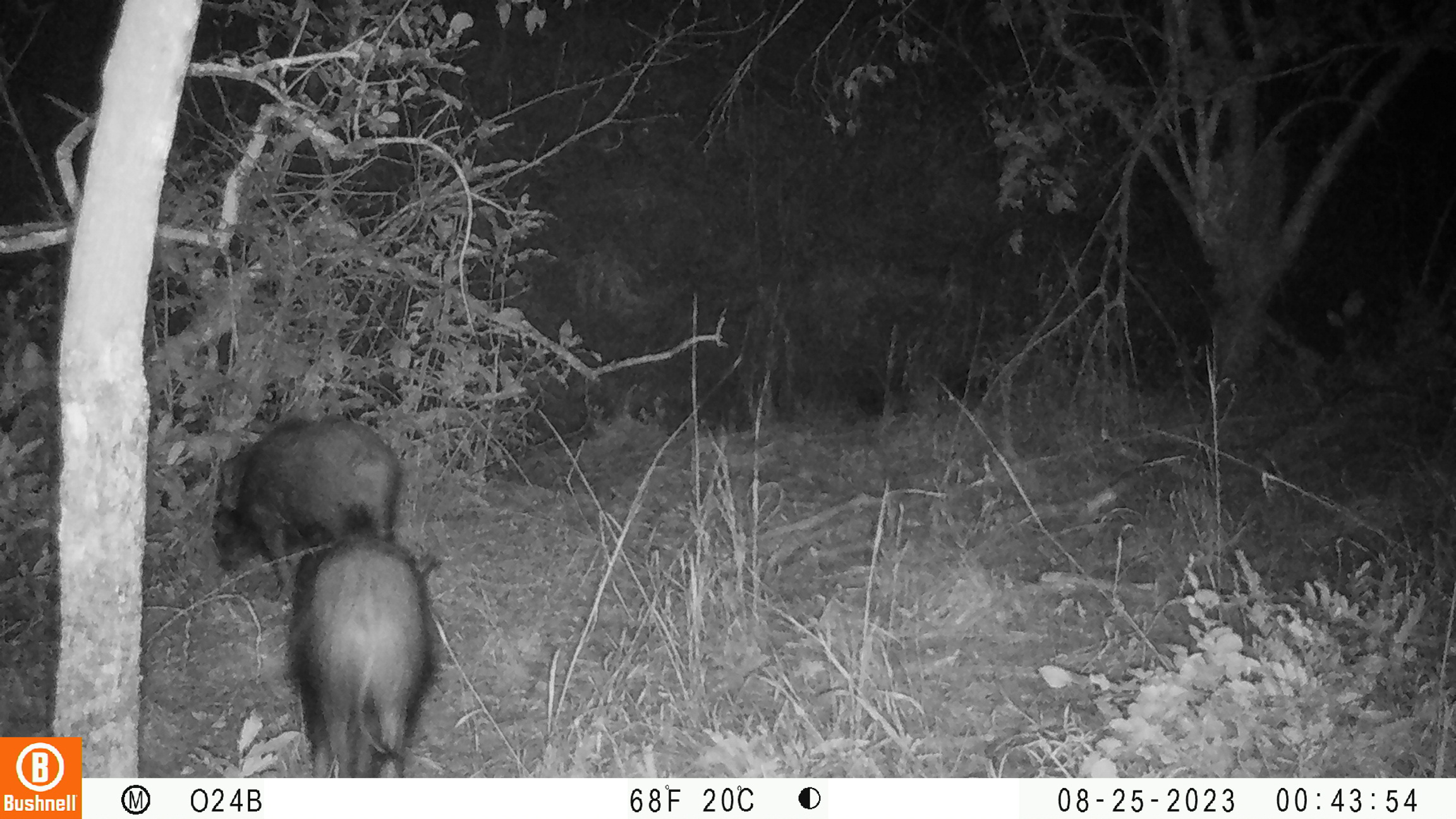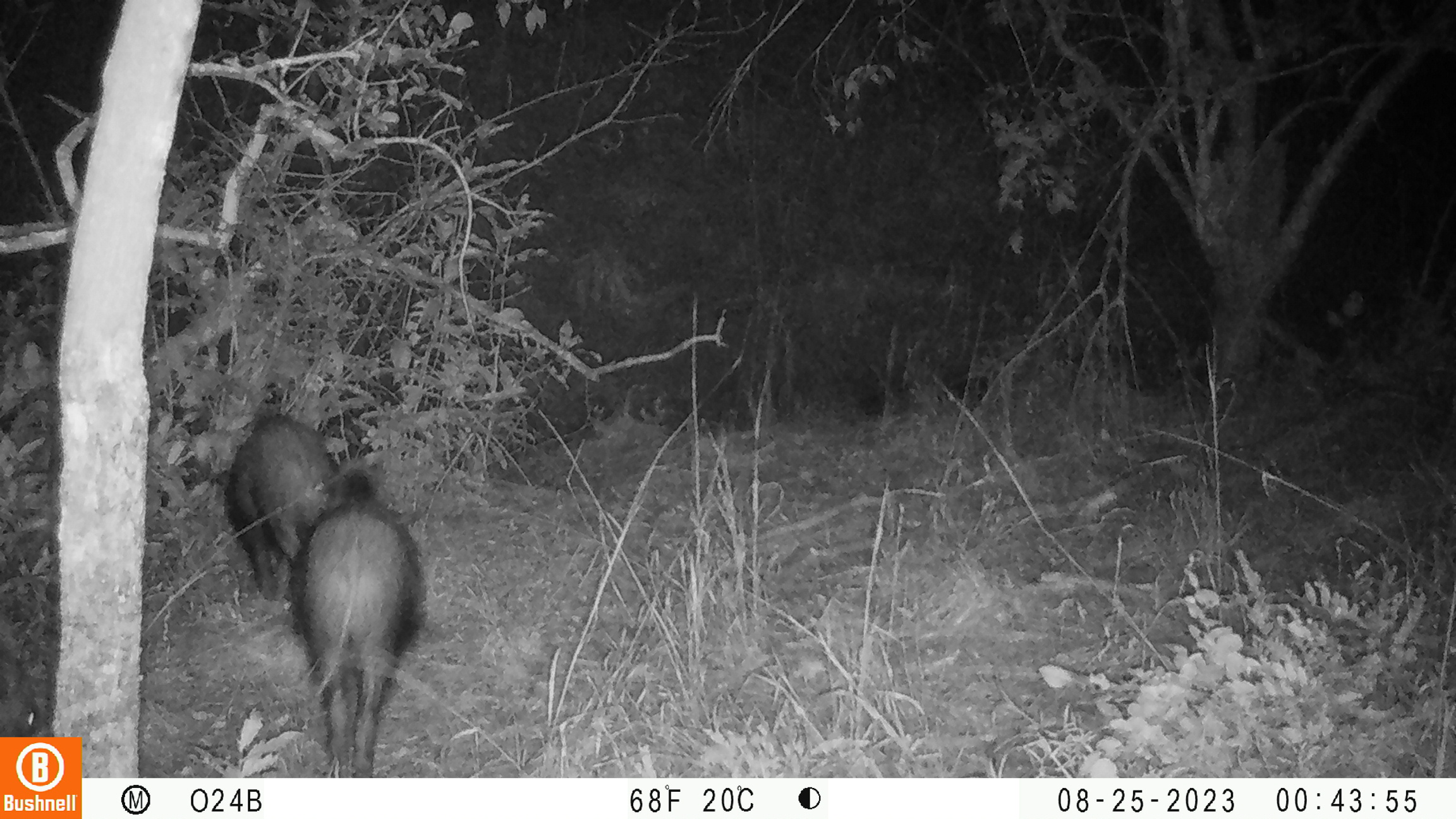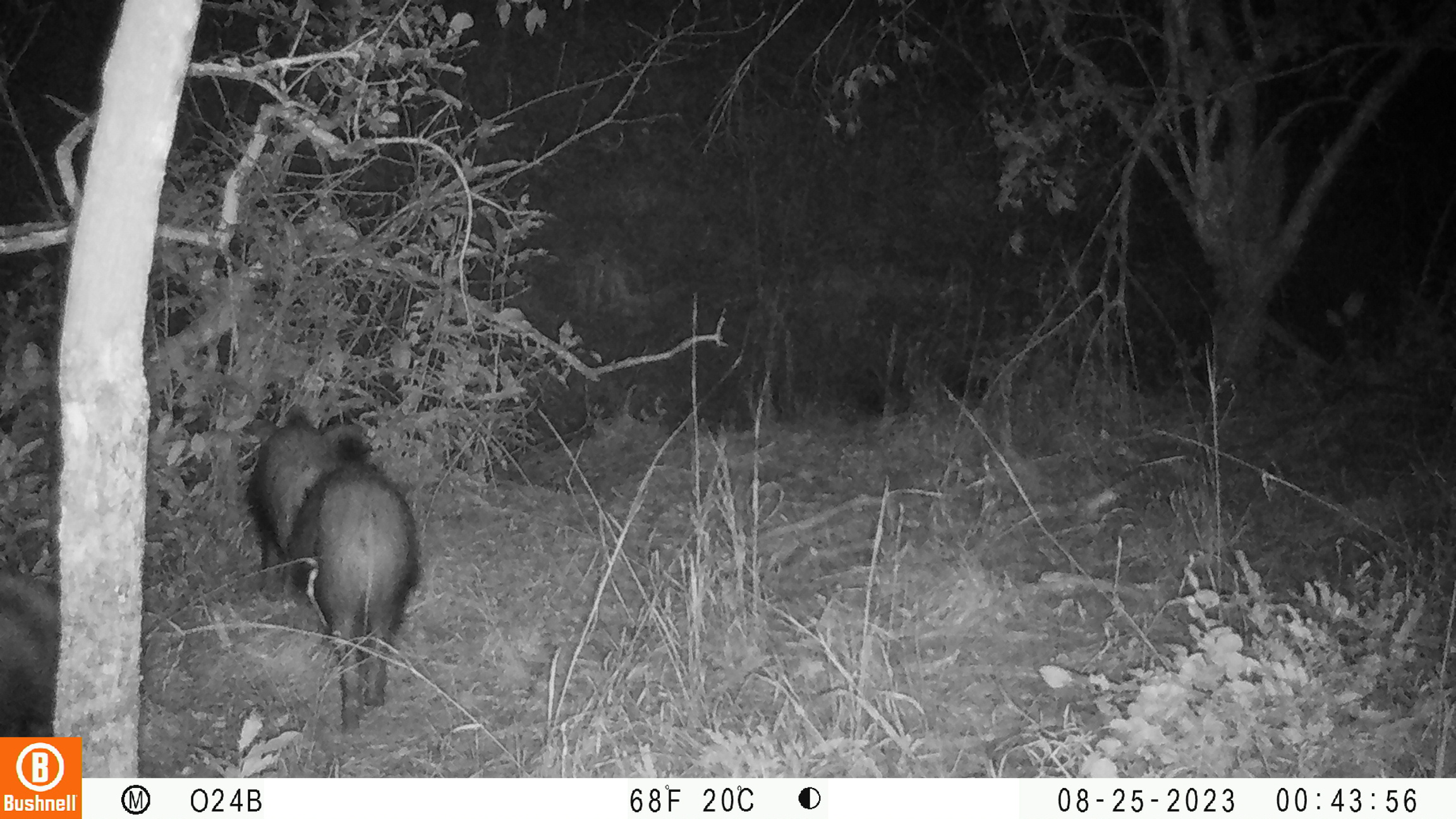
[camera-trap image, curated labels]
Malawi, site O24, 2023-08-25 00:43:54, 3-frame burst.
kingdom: Animalia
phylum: Chordata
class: Mammalia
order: Artiodactyla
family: Suidae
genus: Potamochoerus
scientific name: Potamochoerus larvatus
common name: bushpig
Bushpig (Potamochoerus larvatus), count 2.